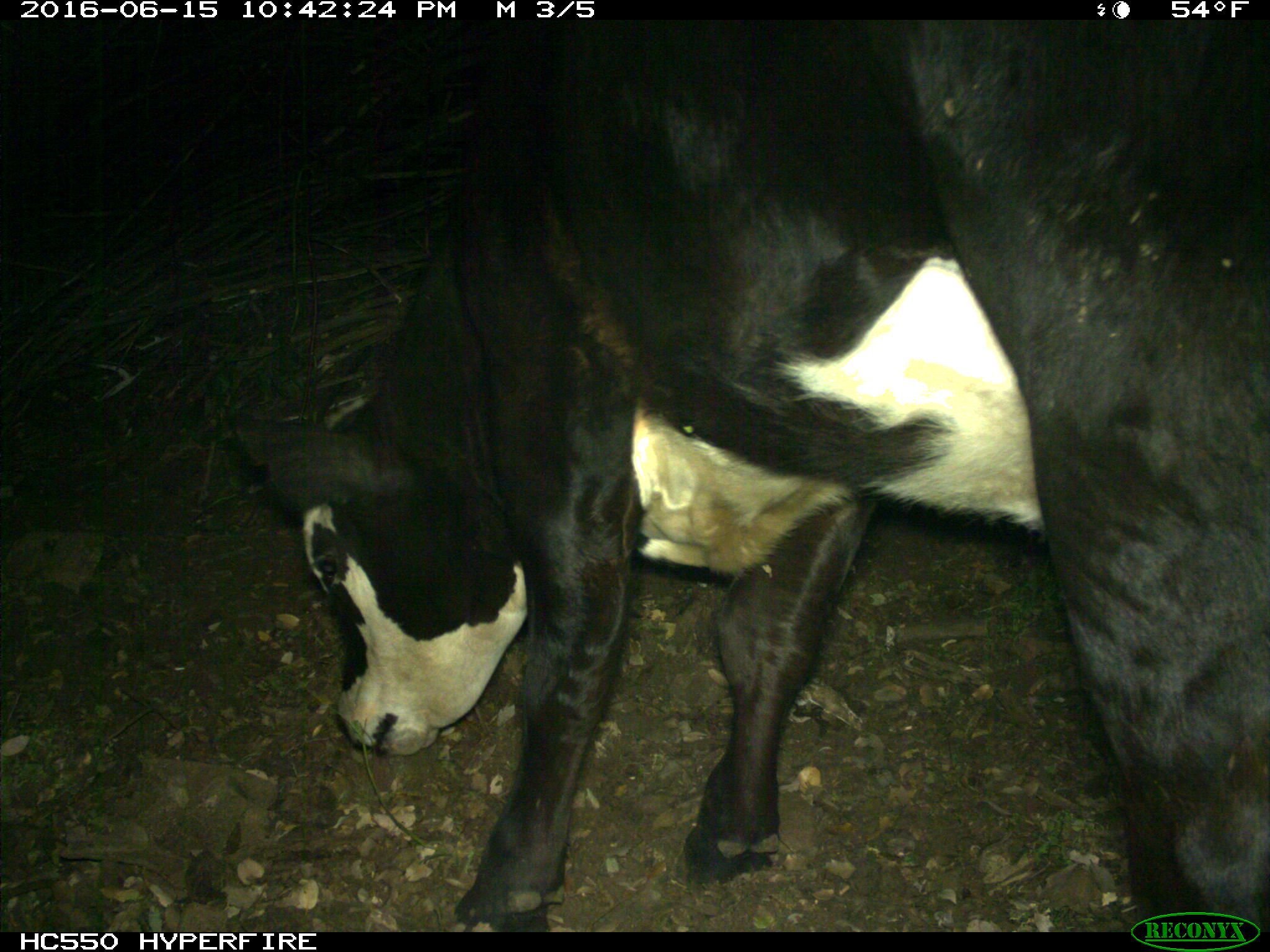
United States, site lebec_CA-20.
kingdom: Animalia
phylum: Chordata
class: Mammalia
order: Artiodactyla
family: Bovidae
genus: Bos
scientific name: Bos taurus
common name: domestic cow